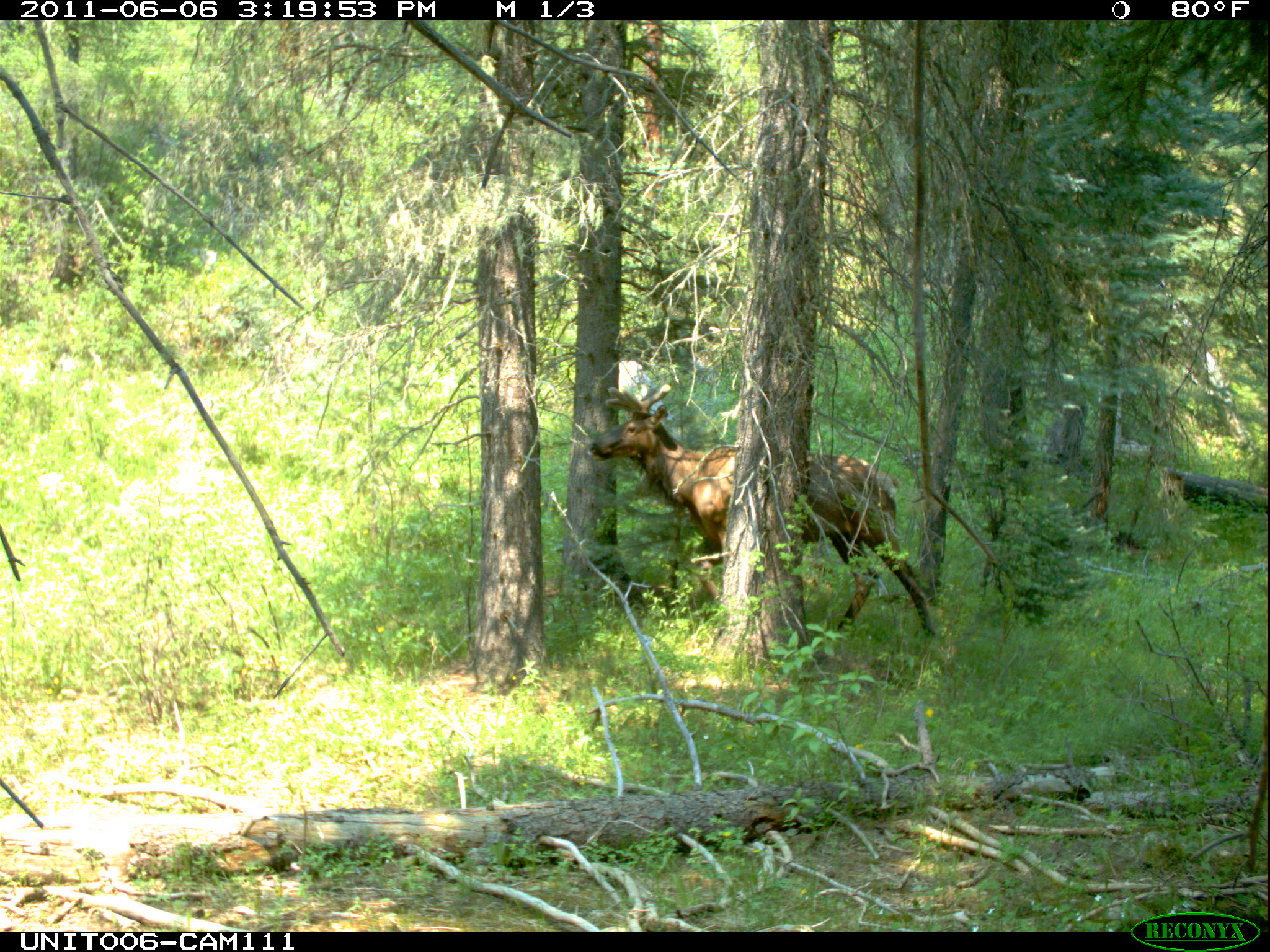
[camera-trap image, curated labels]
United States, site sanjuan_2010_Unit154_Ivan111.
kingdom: Animalia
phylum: Chordata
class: Mammalia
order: Artiodactyla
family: Cervidae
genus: Cervus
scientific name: Cervus elaphus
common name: red deer